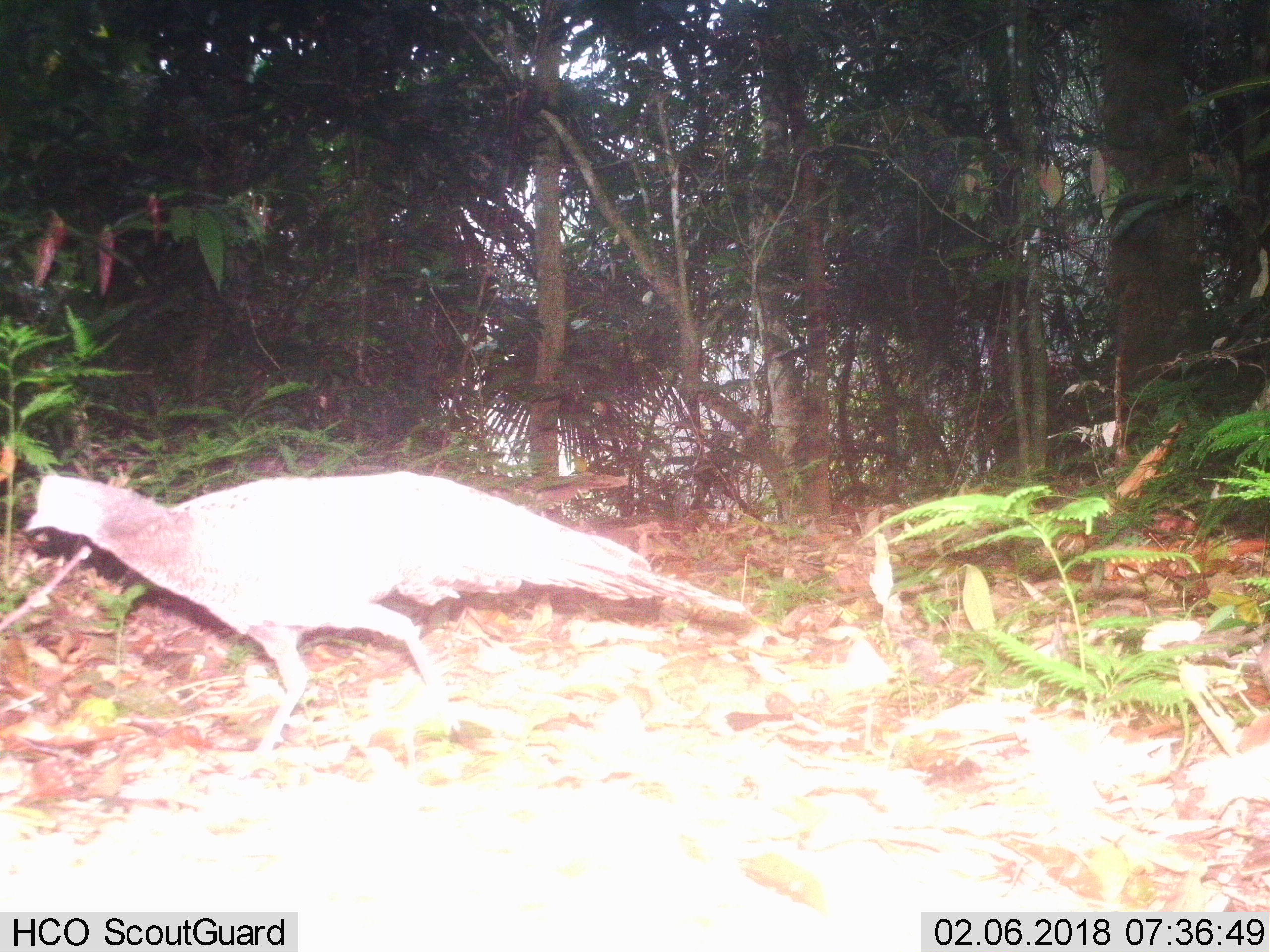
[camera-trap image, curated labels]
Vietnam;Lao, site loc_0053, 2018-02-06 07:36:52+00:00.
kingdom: Animalia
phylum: Chordata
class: Aves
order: Galliformes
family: Phasianidae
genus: Polyplectron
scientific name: Polyplectron bicalcaratum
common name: gray peacock-pheasant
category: grey peacock pheasant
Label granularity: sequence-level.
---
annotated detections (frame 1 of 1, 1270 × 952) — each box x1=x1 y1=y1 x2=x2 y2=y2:
grey peacock pheasant: x1=24 y1=470 x2=748 y2=751